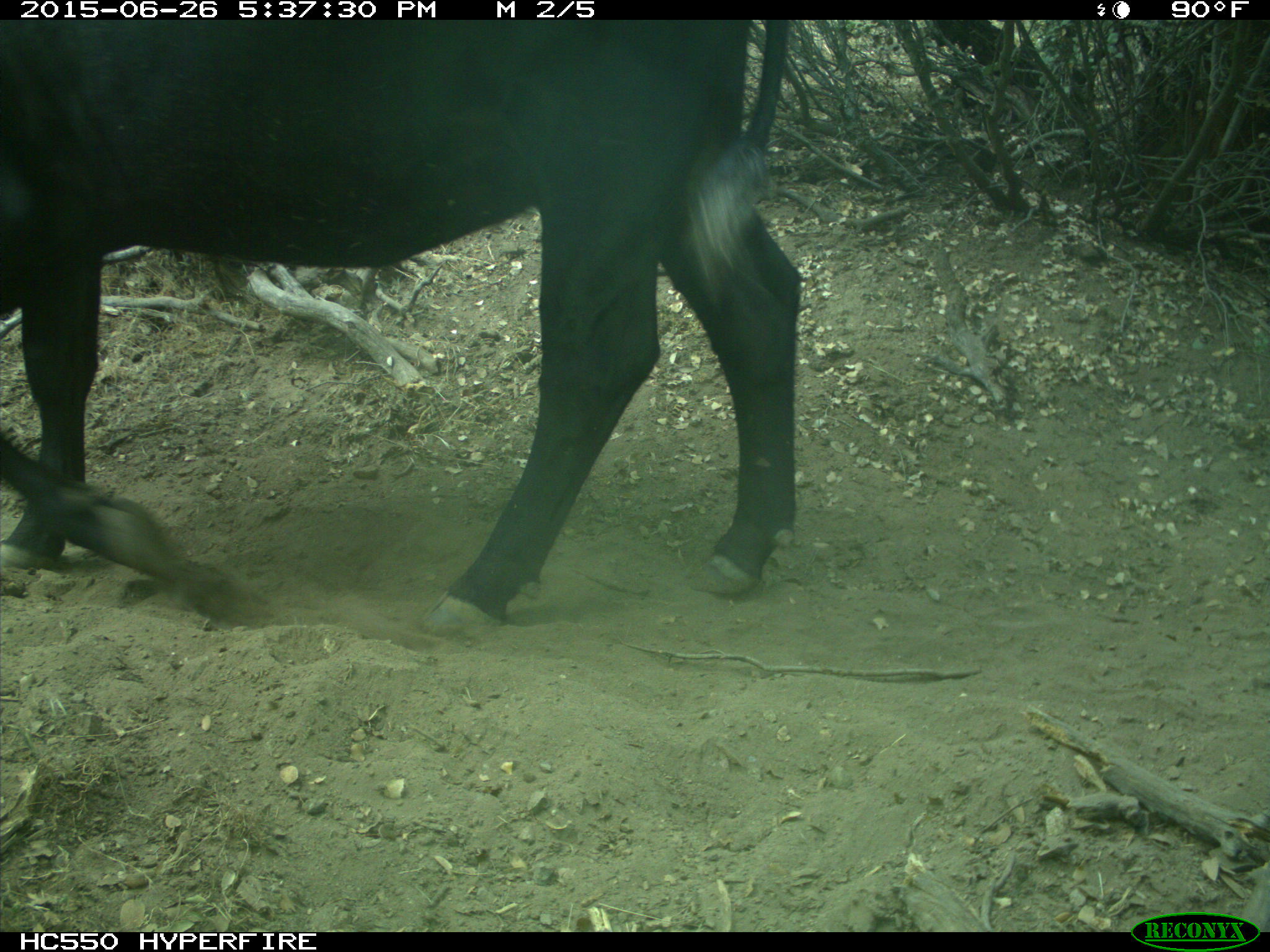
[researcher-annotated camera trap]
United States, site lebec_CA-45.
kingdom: Animalia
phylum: Chordata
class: Mammalia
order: Artiodactyla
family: Bovidae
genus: Bos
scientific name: Bos taurus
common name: domestic cow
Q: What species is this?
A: Bos taurus (domestic cow).